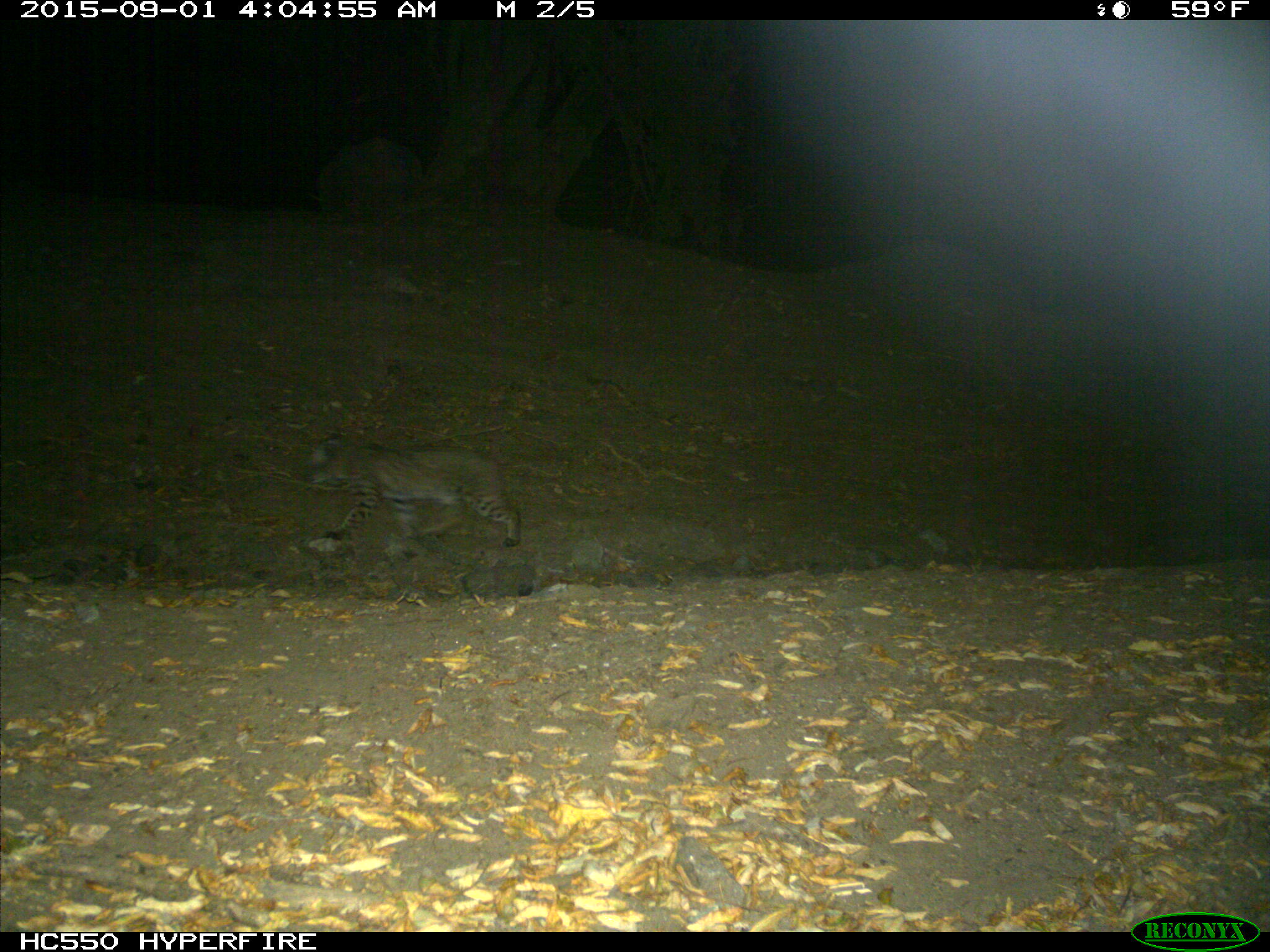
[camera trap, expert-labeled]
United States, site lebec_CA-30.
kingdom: Animalia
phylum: Chordata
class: Mammalia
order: Carnivora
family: Felidae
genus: Lynx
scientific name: Lynx rufus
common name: bobcat